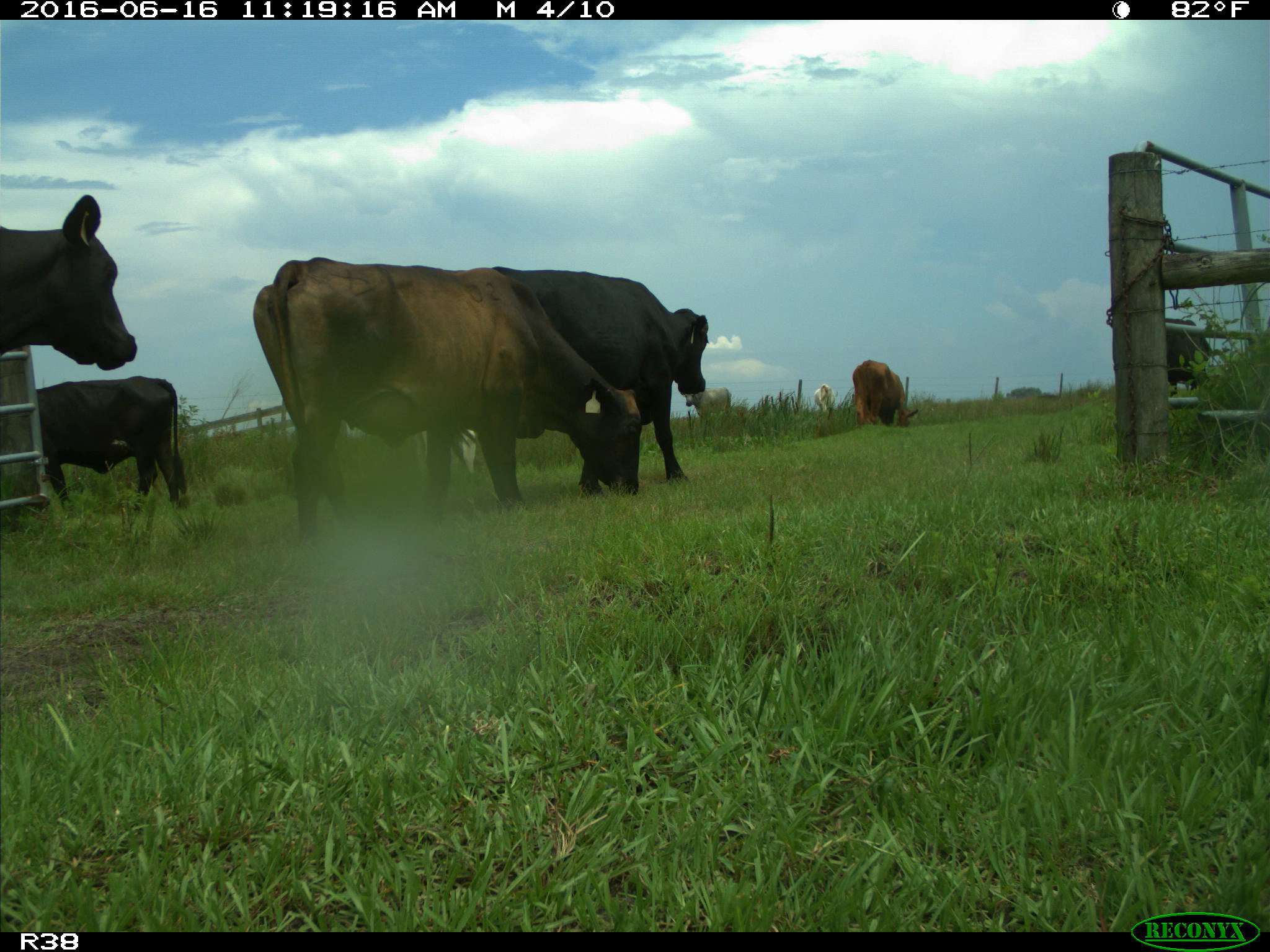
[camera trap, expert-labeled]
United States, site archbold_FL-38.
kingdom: Animalia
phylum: Chordata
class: Mammalia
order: Artiodactyla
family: Bovidae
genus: Bos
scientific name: Bos taurus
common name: domestic cow